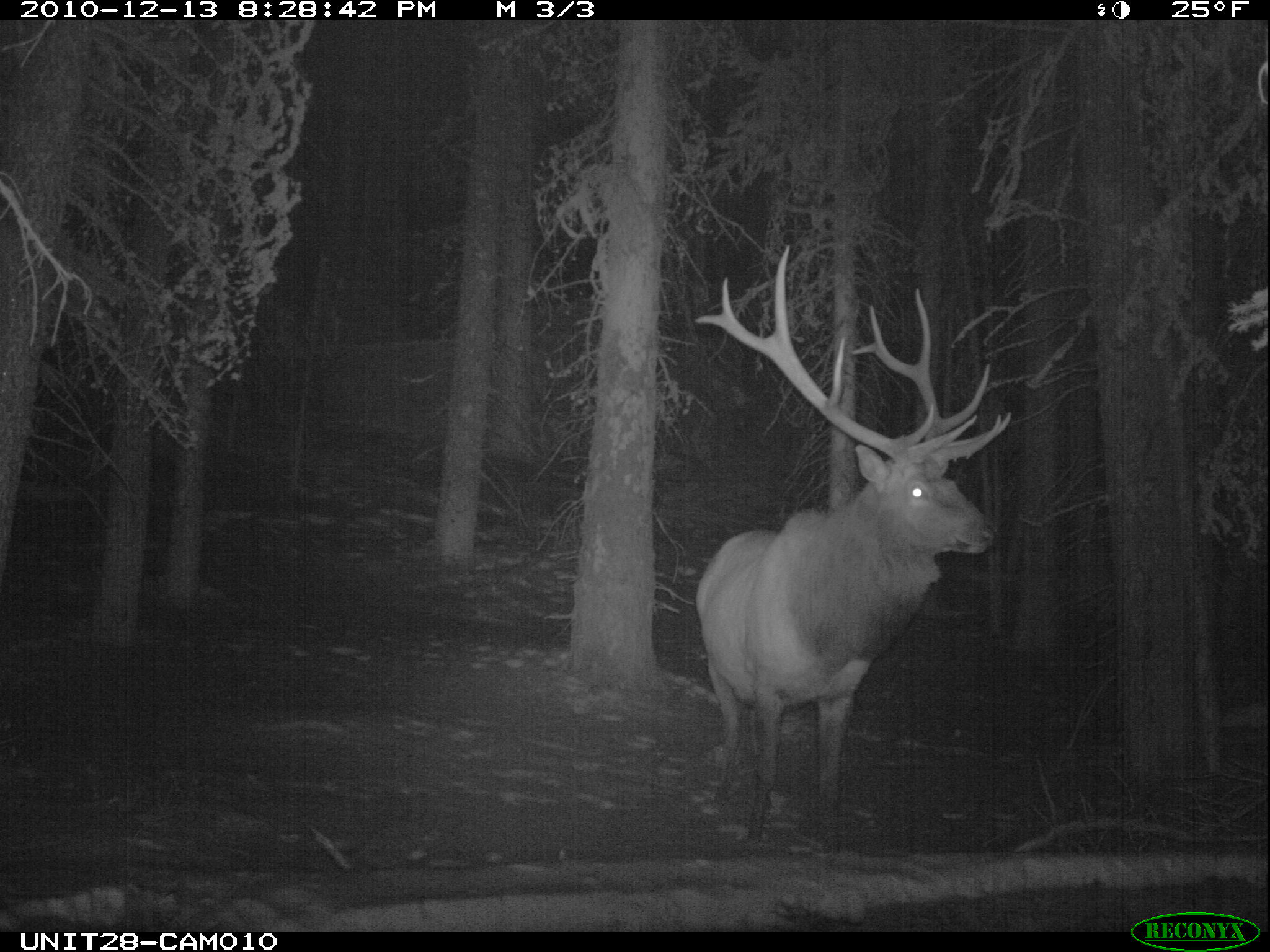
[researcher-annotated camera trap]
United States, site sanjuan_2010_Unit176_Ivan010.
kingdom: Animalia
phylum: Chordata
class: Mammalia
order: Artiodactyla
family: Cervidae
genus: Cervus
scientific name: Cervus elaphus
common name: red deer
Cervus elaphus (red deer).